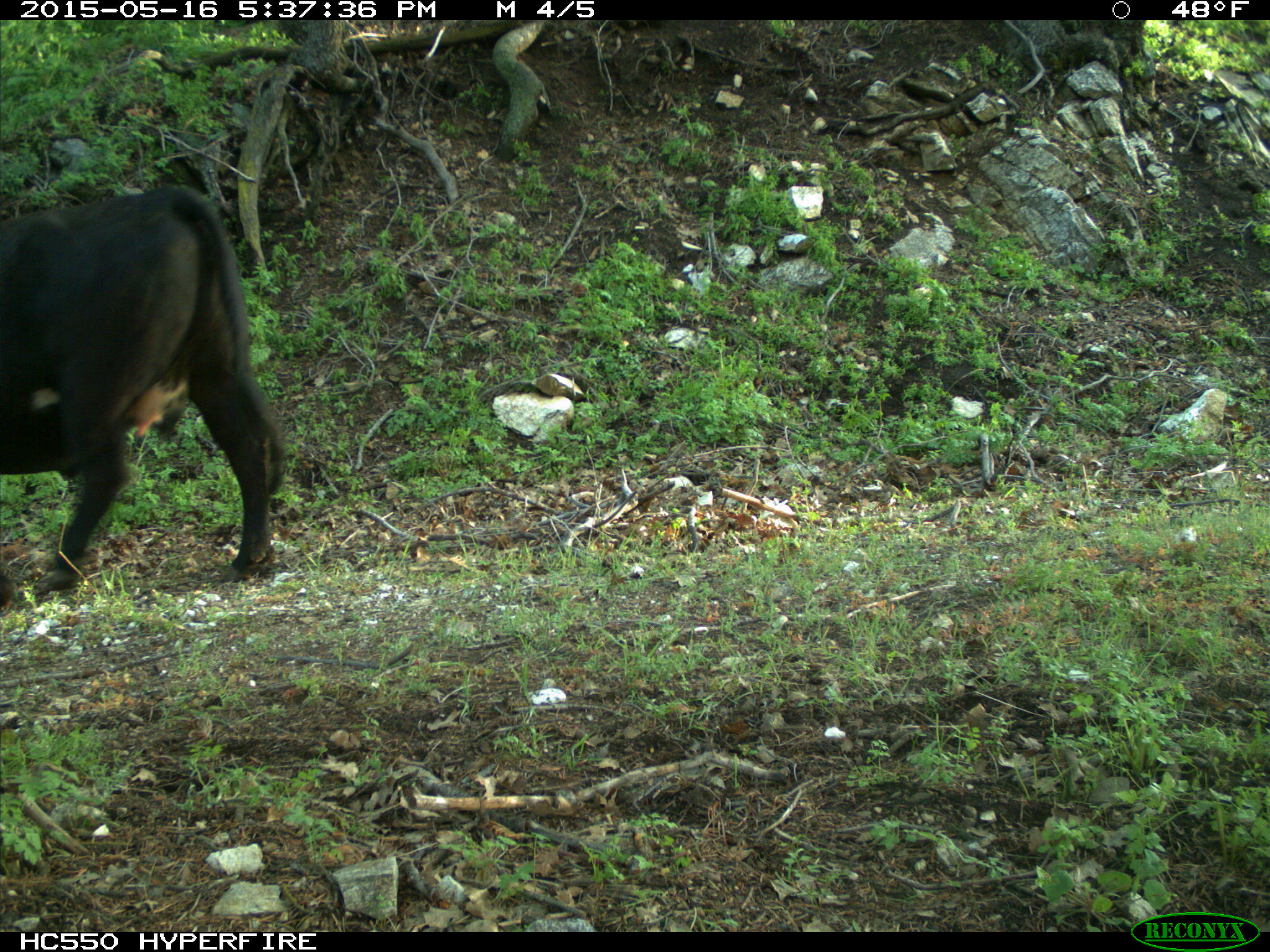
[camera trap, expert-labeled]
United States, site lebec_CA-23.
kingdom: Animalia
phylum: Chordata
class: Mammalia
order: Artiodactyla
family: Bovidae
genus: Bos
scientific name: Bos taurus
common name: domestic cow